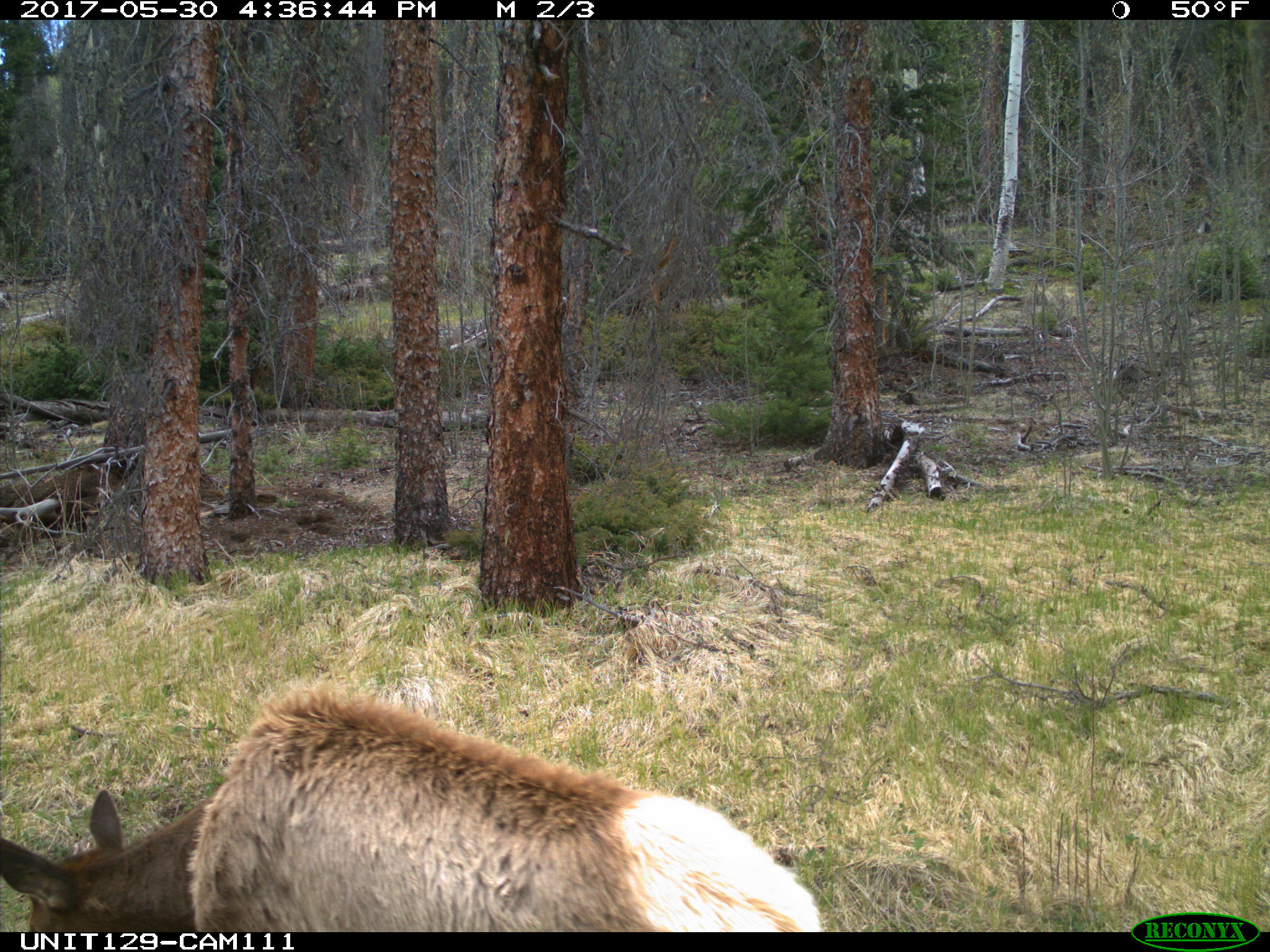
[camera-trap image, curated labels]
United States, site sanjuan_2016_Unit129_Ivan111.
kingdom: Animalia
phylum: Chordata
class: Mammalia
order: Artiodactyla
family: Cervidae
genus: Cervus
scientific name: Cervus elaphus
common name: red deer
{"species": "Cervus elaphus (red deer)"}